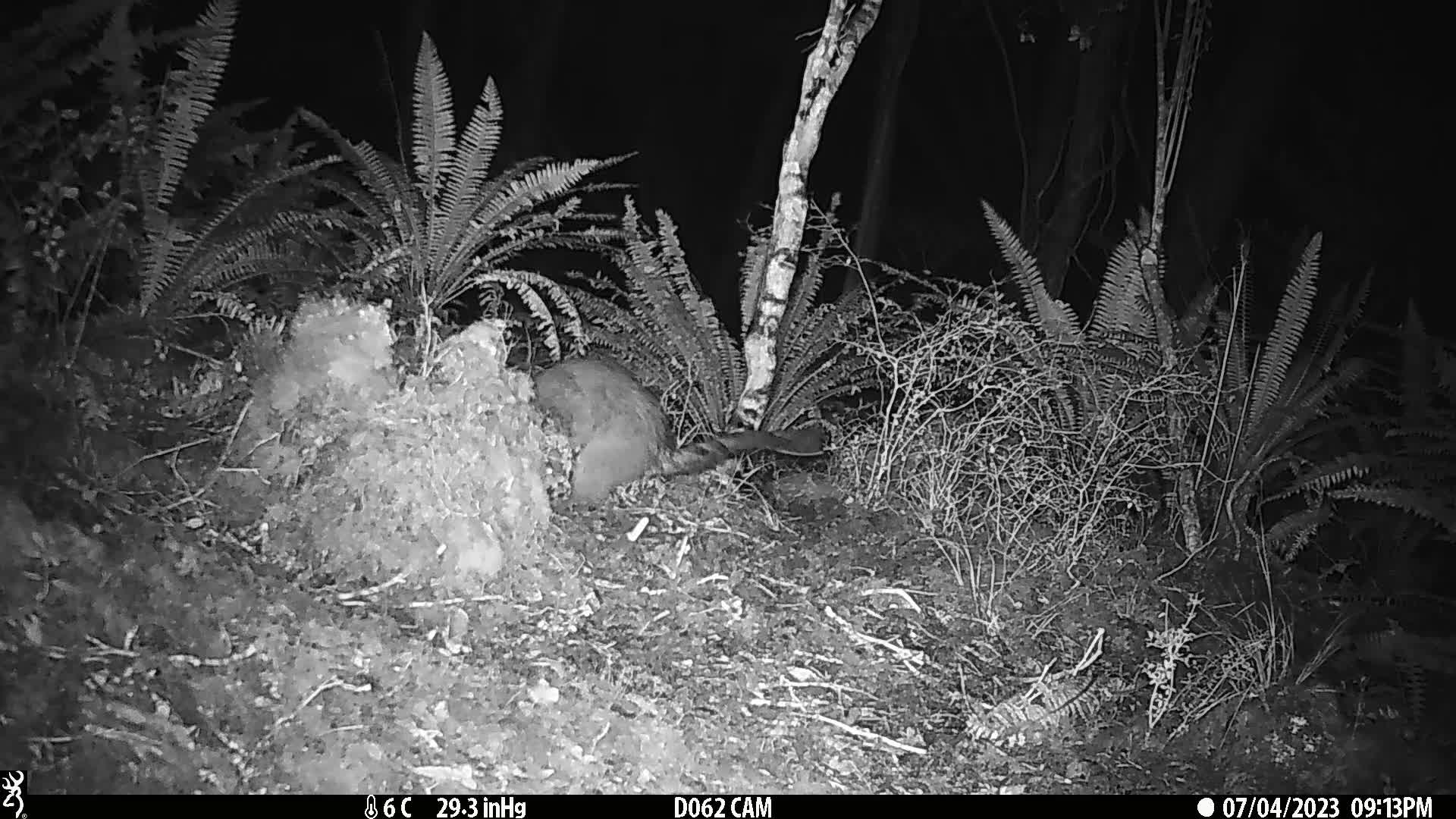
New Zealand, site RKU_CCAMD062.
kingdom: Animalia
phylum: Chordata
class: Mammalia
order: Diprotodontia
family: Phalangeridae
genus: Trichosurus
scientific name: Trichosurus vulpecula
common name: common brushtail possum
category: possum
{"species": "possum (common brushtail possum) (Trichosurus vulpecula)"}